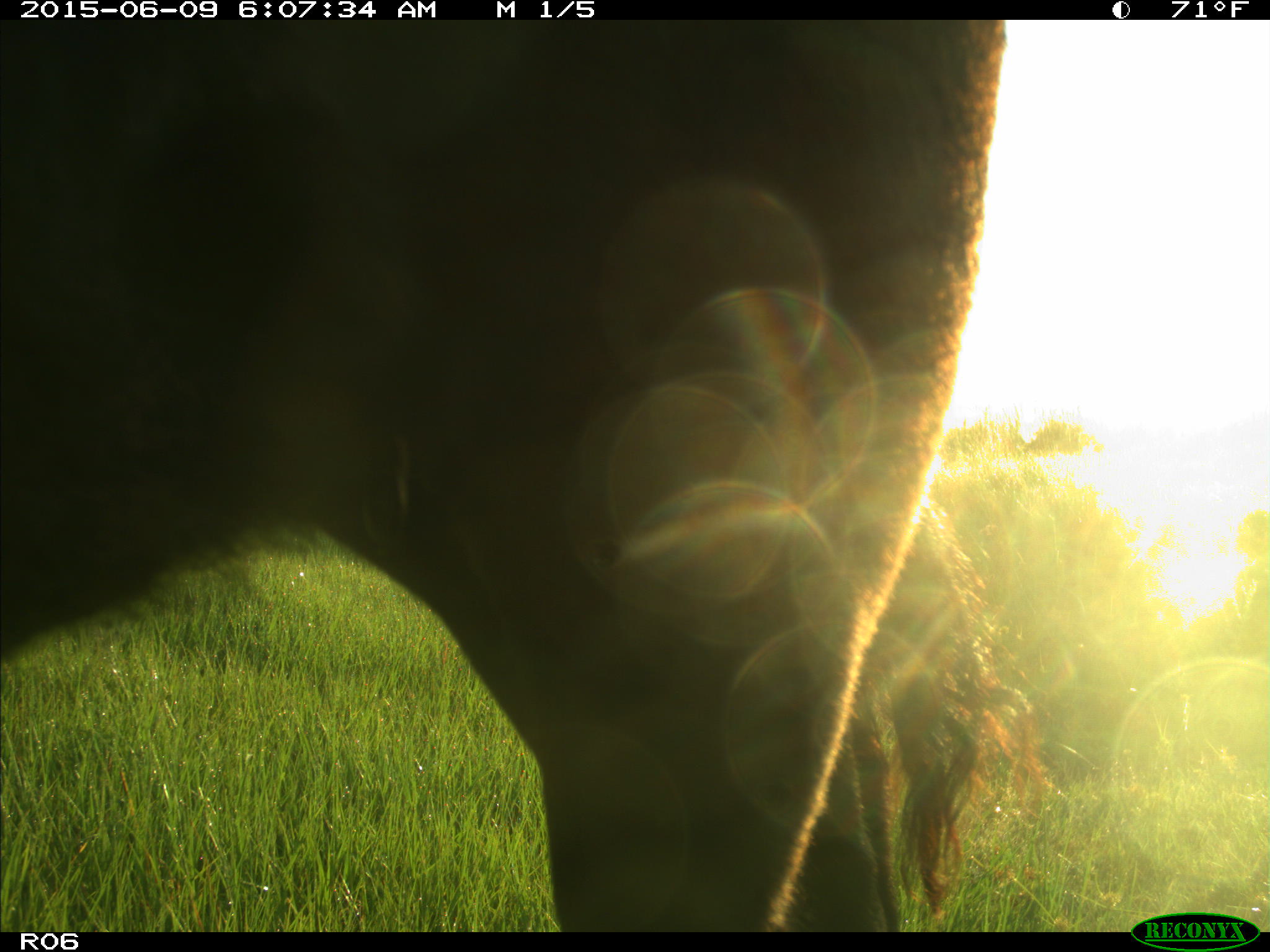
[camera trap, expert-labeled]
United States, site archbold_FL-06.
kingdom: Animalia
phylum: Chordata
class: Mammalia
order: Artiodactyla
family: Bovidae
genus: Bos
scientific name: Bos taurus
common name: domestic cow